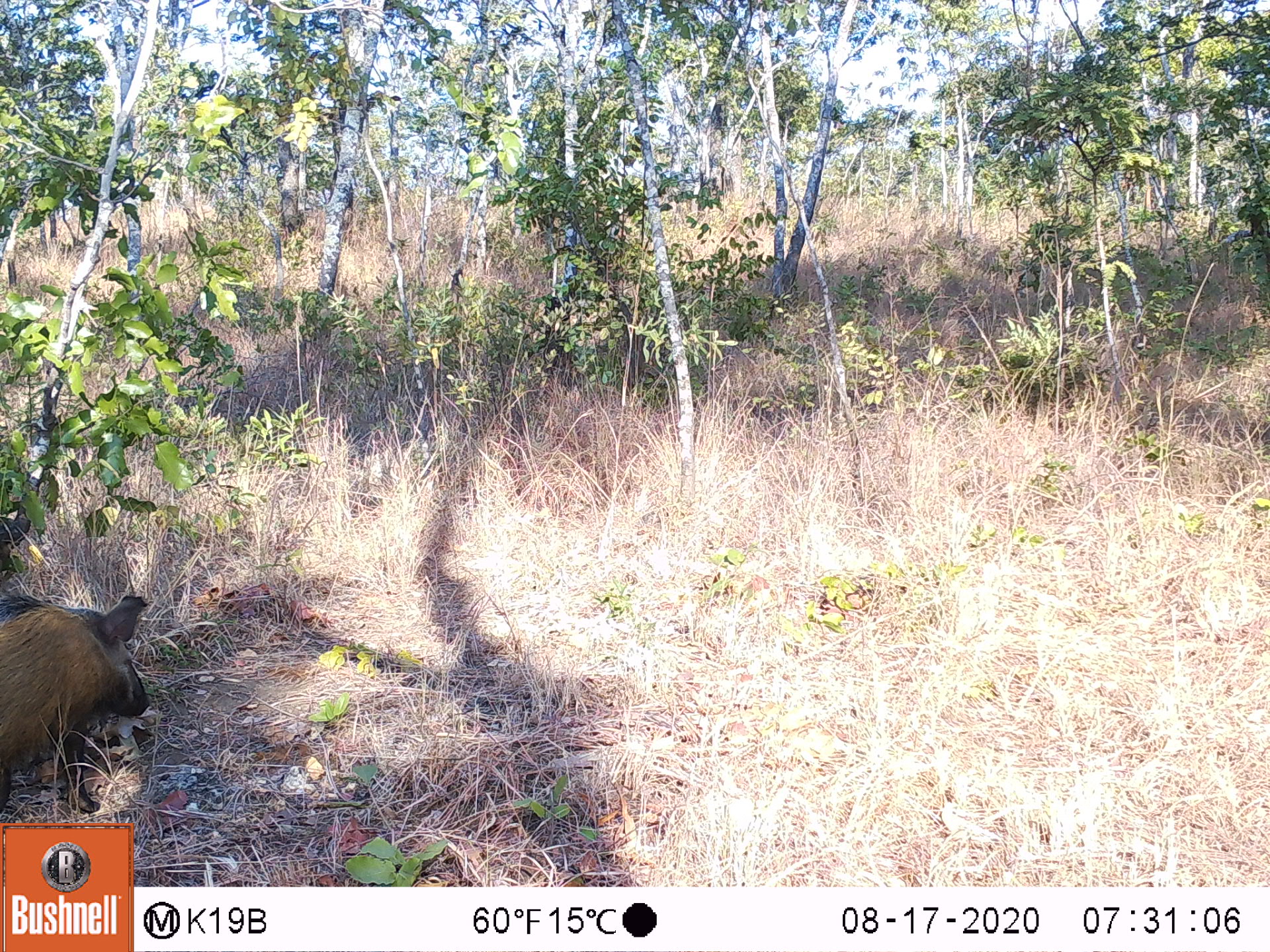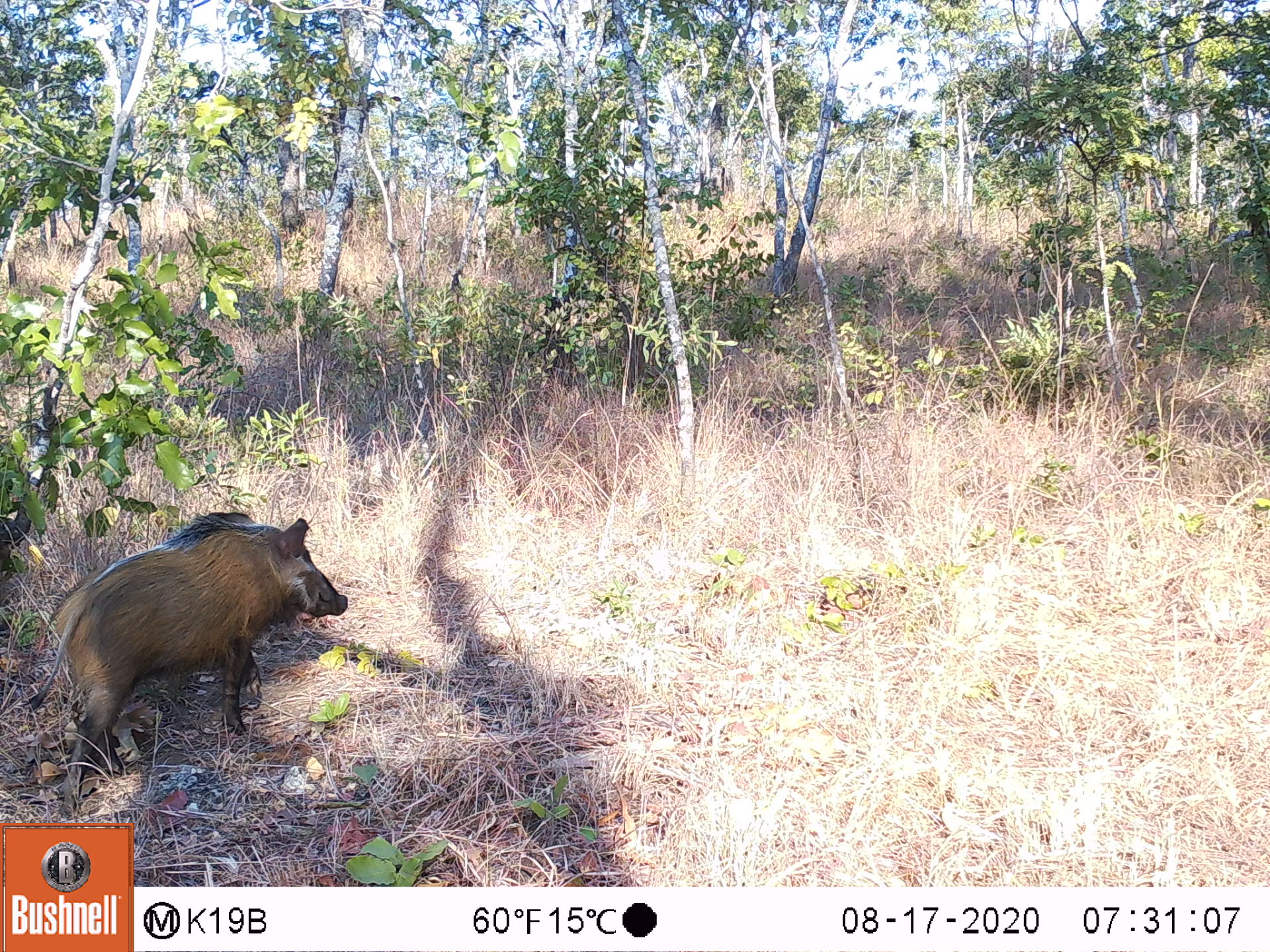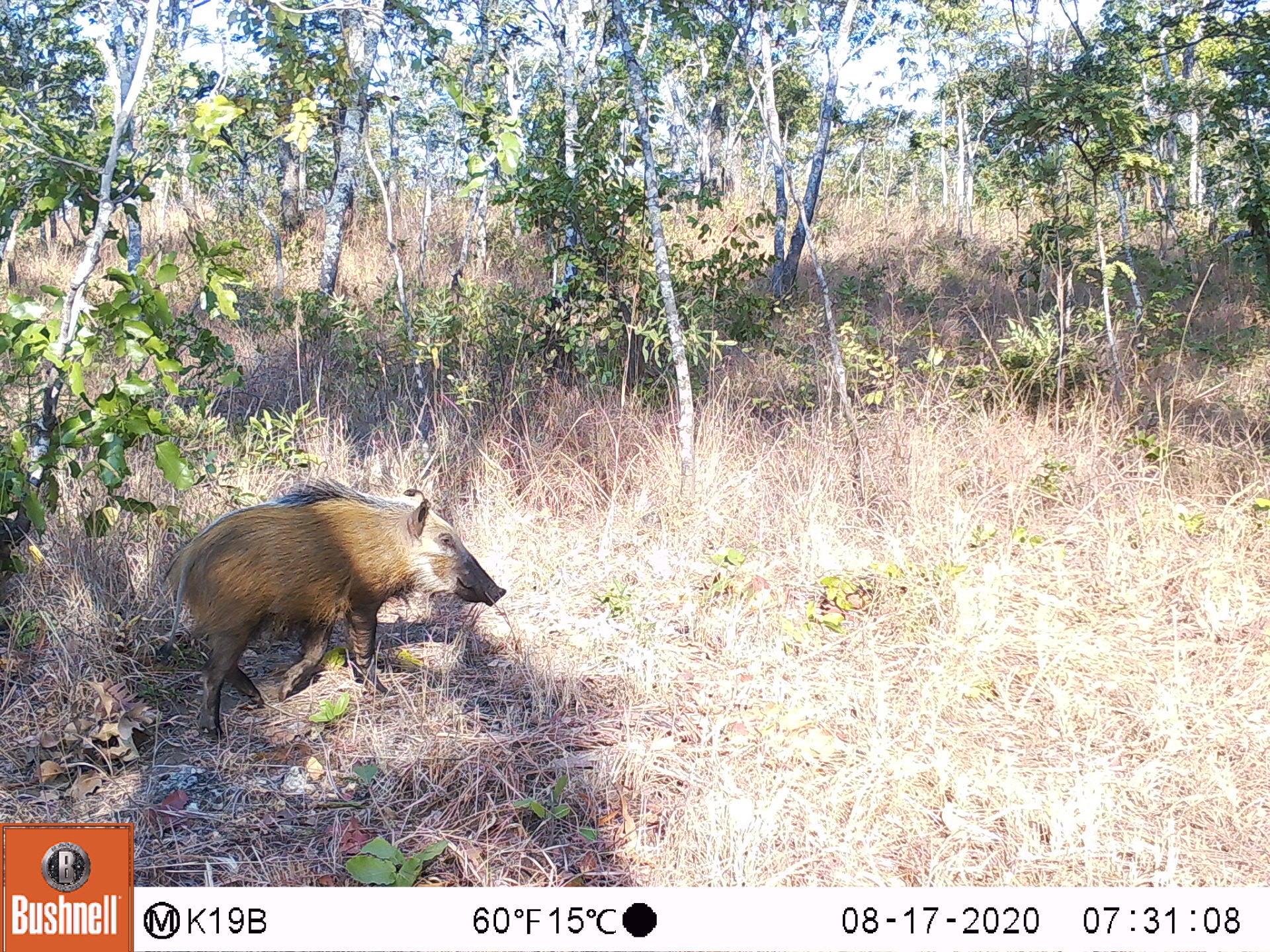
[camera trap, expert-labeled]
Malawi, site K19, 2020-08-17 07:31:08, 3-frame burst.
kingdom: Animalia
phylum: Chordata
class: Mammalia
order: Artiodactyla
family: Suidae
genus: Potamochoerus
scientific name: Potamochoerus larvatus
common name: bushpig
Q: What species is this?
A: Bushpig (Potamochoerus larvatus).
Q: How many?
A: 1.